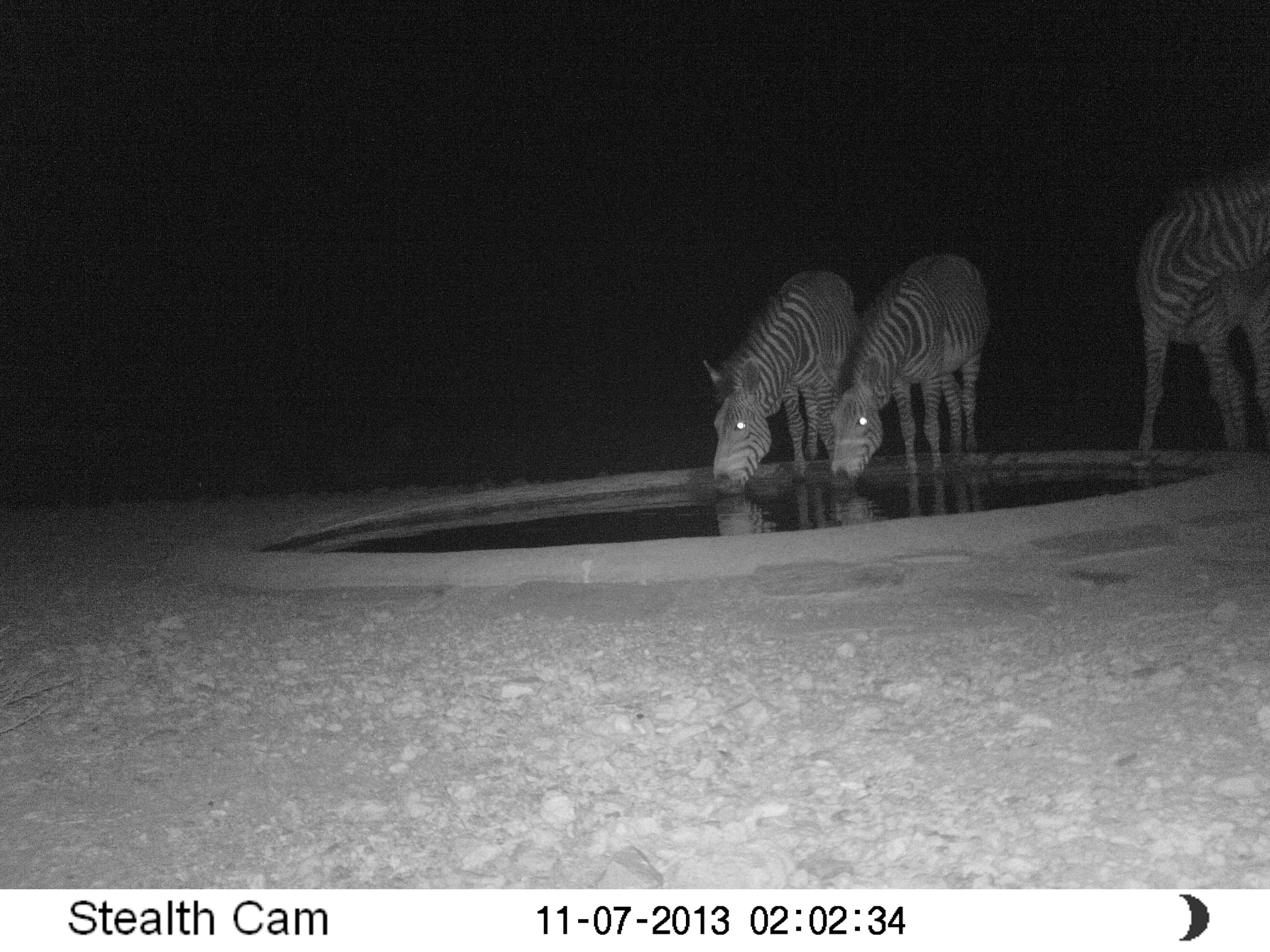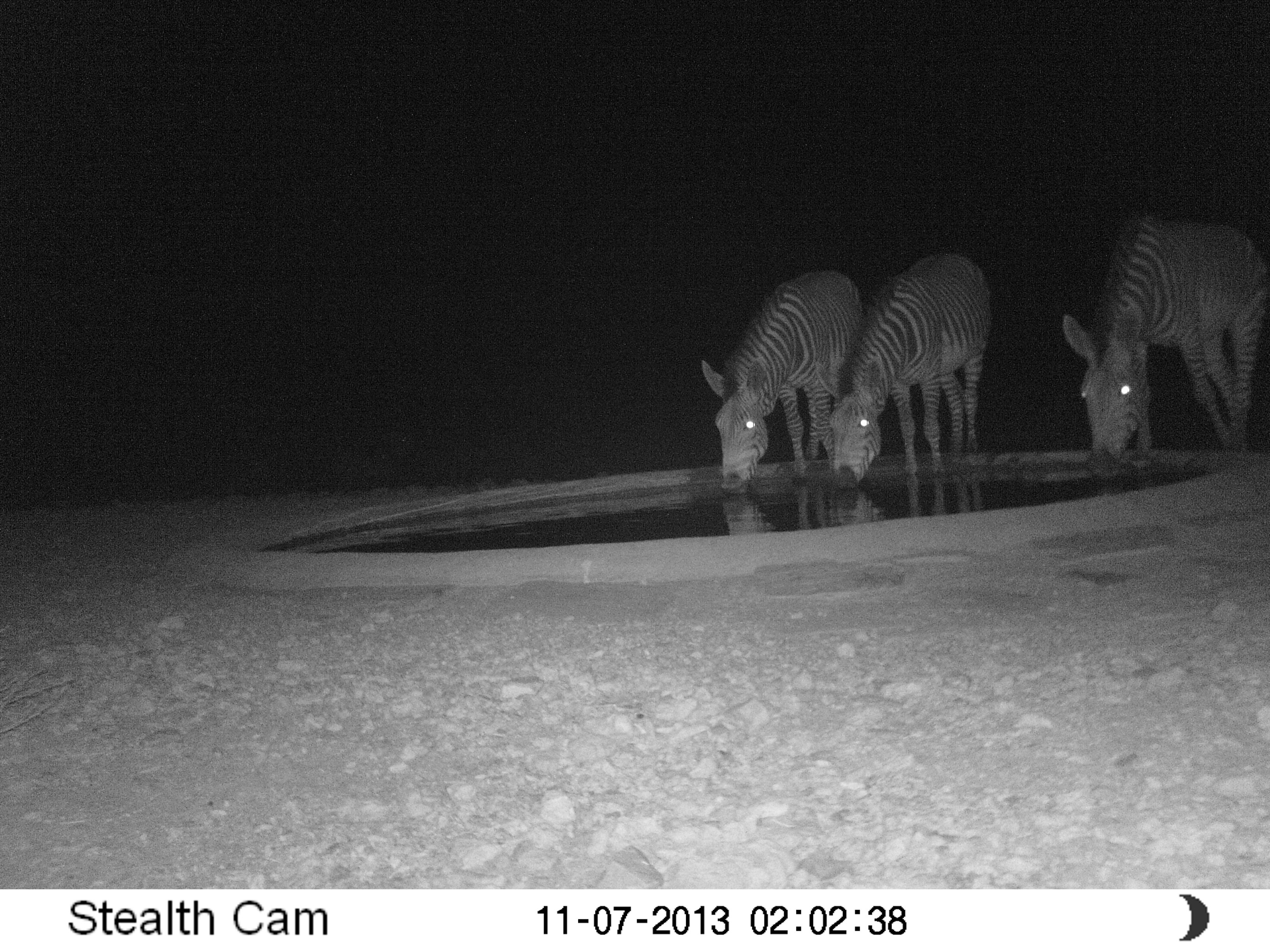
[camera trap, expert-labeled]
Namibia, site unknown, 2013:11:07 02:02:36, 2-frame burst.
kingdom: Animalia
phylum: Chordata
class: Mammalia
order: Perissodactyla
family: Equidae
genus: Equus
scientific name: Equus zebra hartmannae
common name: hartmann's mountain zebra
Equus zebra hartmannae (hartmann's mountain zebra).